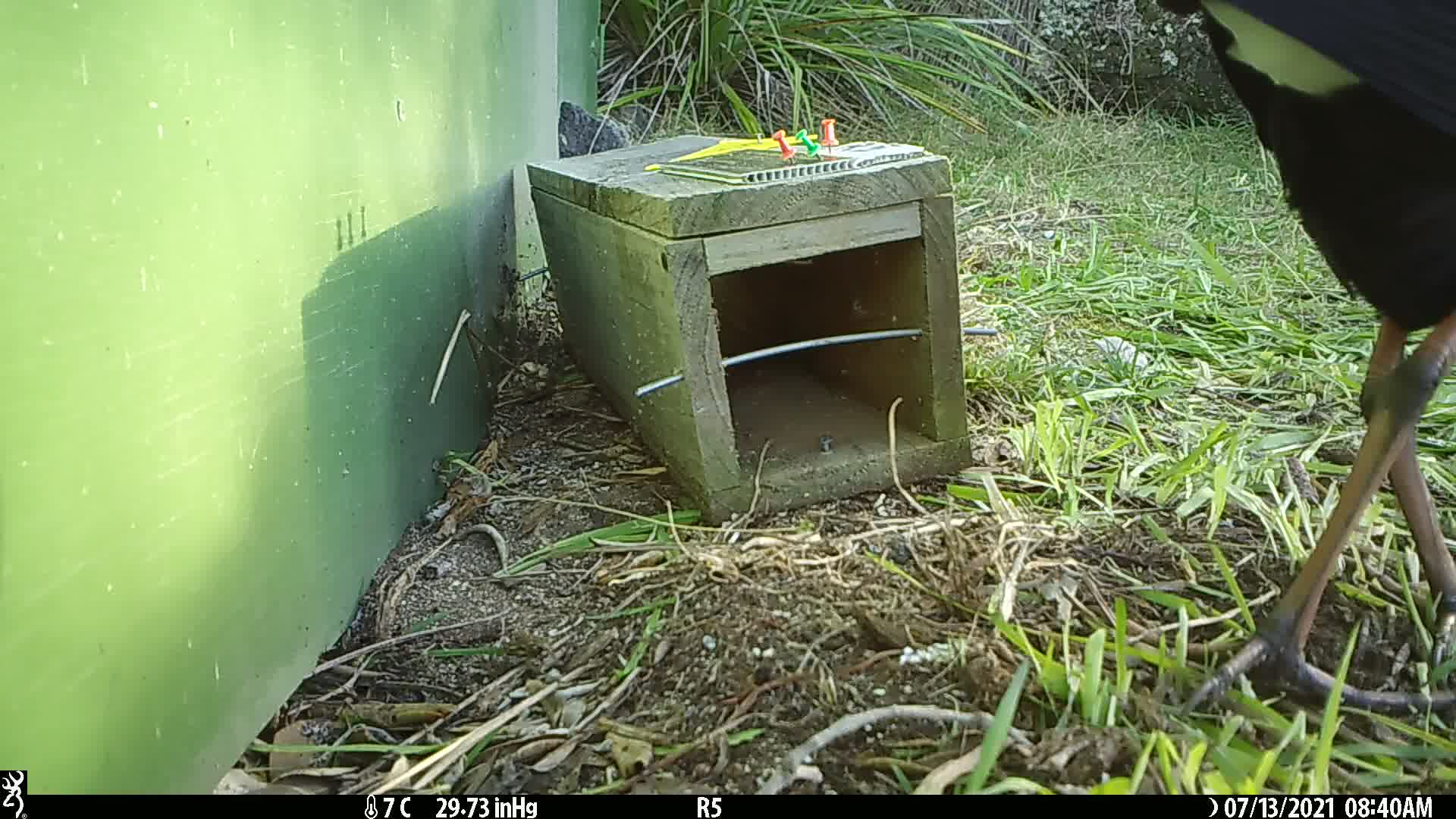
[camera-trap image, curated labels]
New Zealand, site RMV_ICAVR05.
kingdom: Animalia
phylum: Chordata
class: Aves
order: Gruiformes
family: Rallidae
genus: Porphyrio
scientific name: Porphyrio melanotus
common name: australasian swamphen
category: pukeko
Pukeko (australasian swamphen) (Porphyrio melanotus).